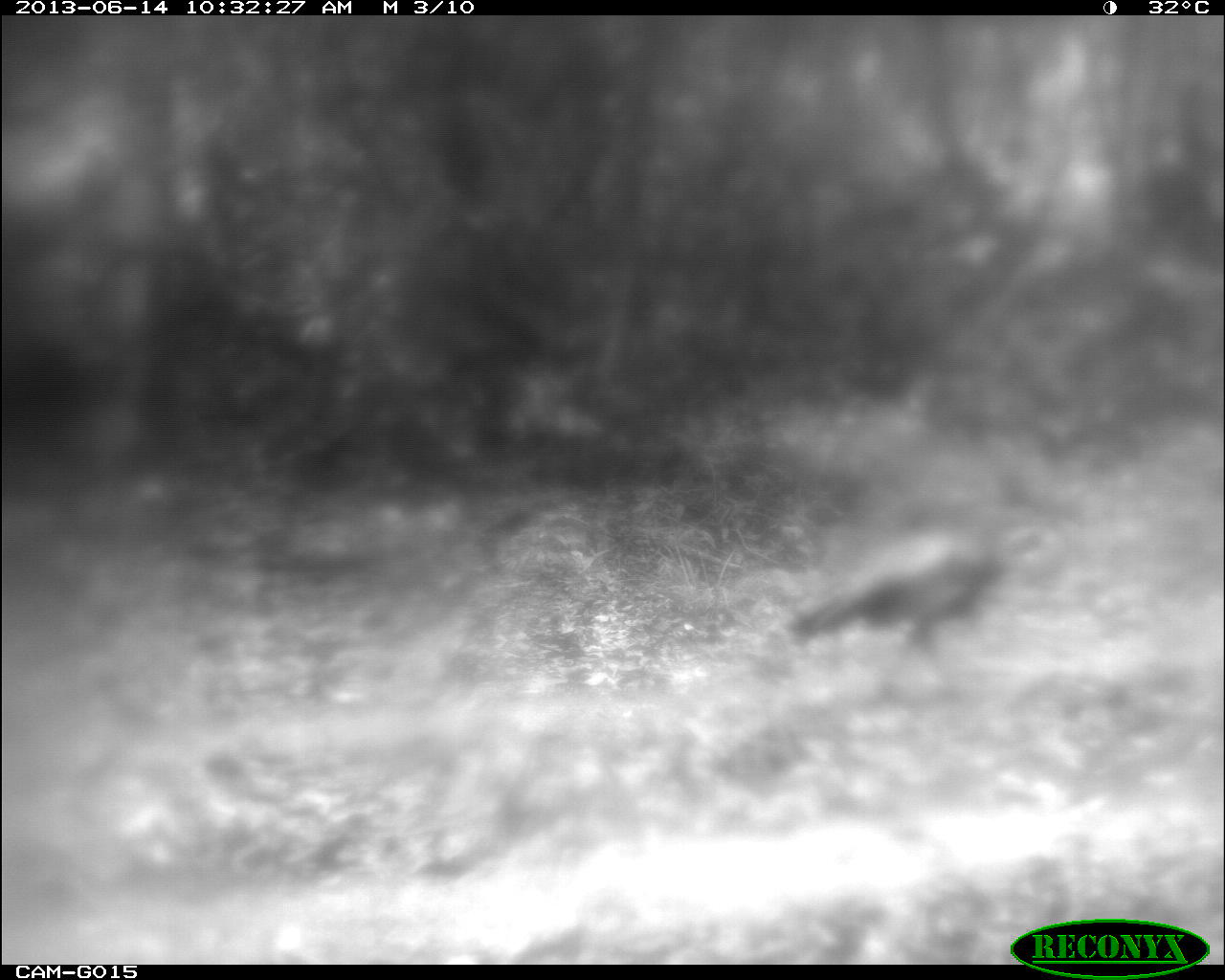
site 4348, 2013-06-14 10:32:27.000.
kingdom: Animalia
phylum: Chordata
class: Aves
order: Galliformes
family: Phasianidae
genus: Meleagris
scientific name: Meleagris ocellata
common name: ocellated turkey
Meleagris ocellata (ocellated turkey), count 1.